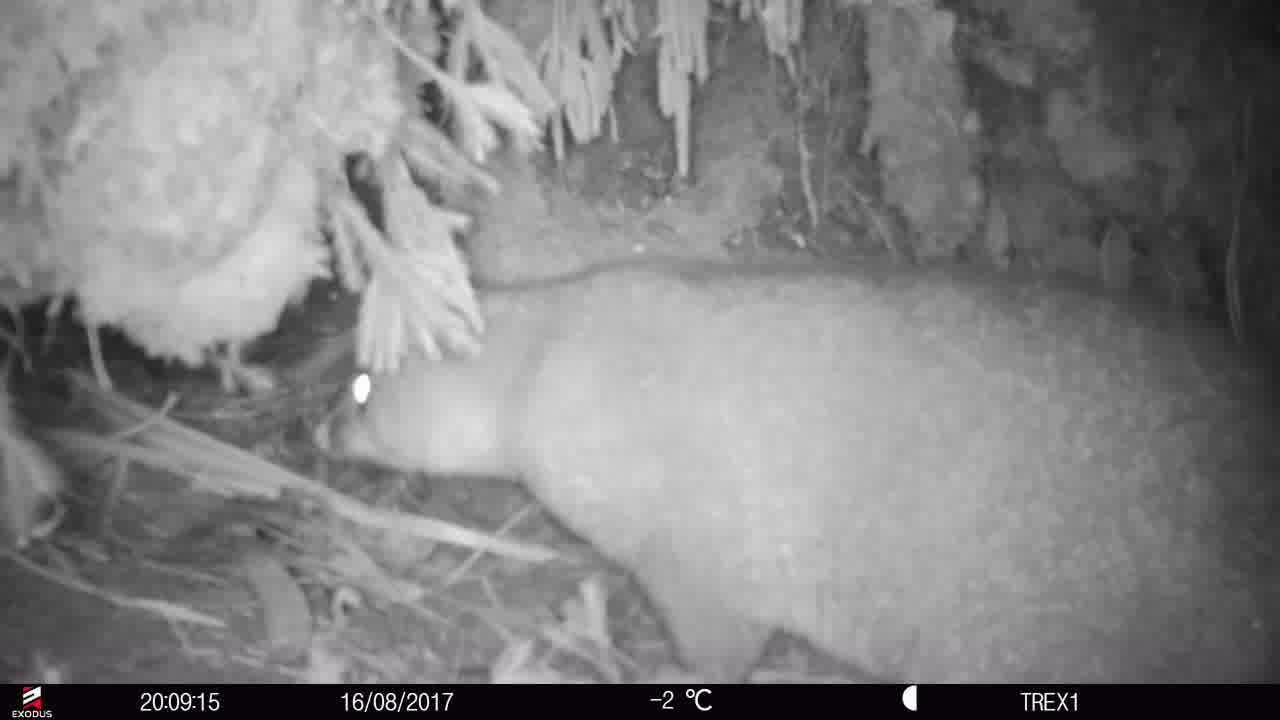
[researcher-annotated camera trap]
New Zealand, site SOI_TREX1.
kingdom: Animalia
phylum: Chordata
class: Mammalia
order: Diprotodontia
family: Phalangeridae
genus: Trichosurus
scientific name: Trichosurus vulpecula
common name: common brushtail possum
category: possum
Possum (common brushtail possum) (Trichosurus vulpecula).